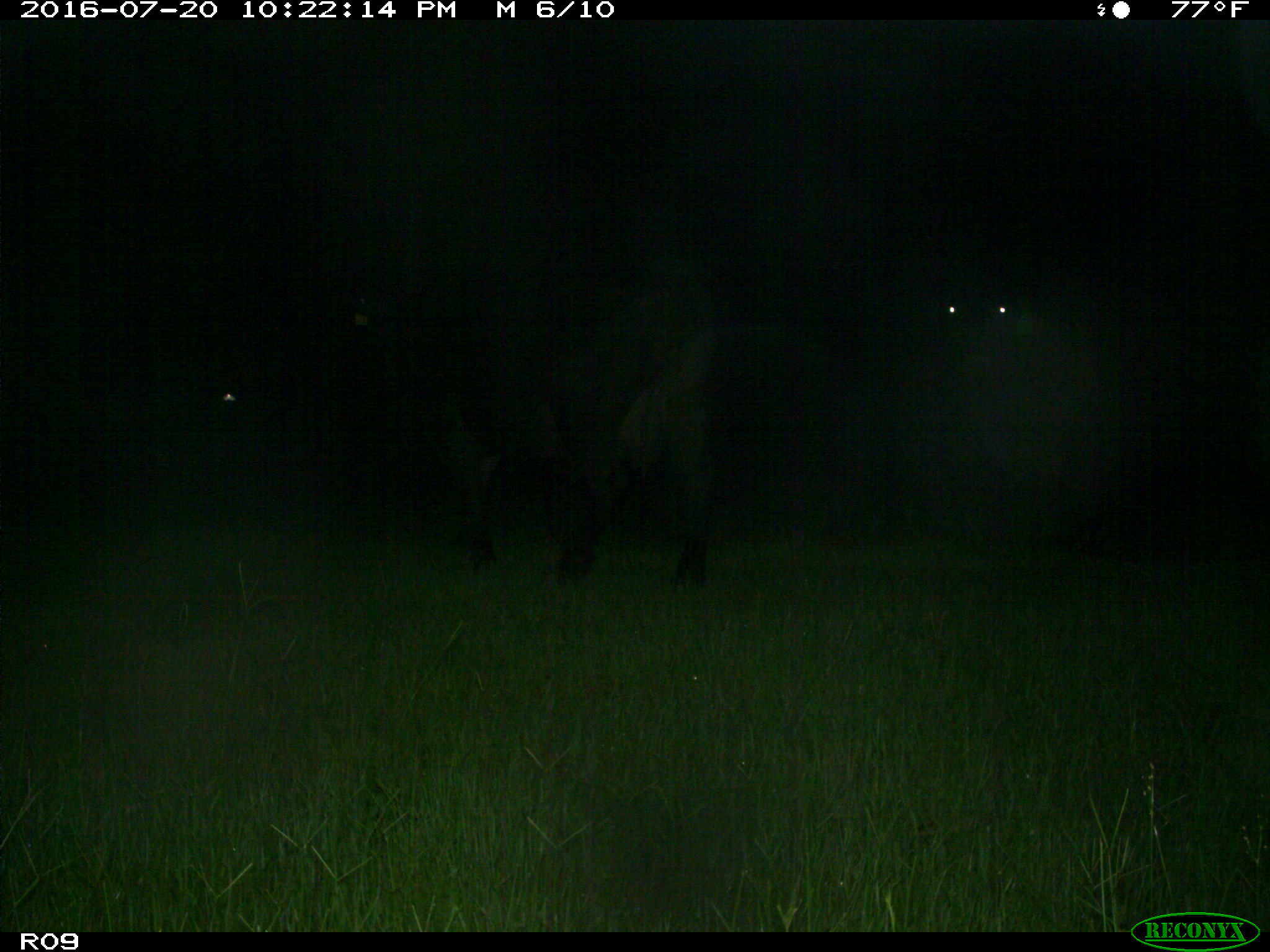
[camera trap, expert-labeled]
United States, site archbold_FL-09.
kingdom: Animalia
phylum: Chordata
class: Mammalia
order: Artiodactyla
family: Bovidae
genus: Bos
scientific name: Bos taurus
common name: domestic cow